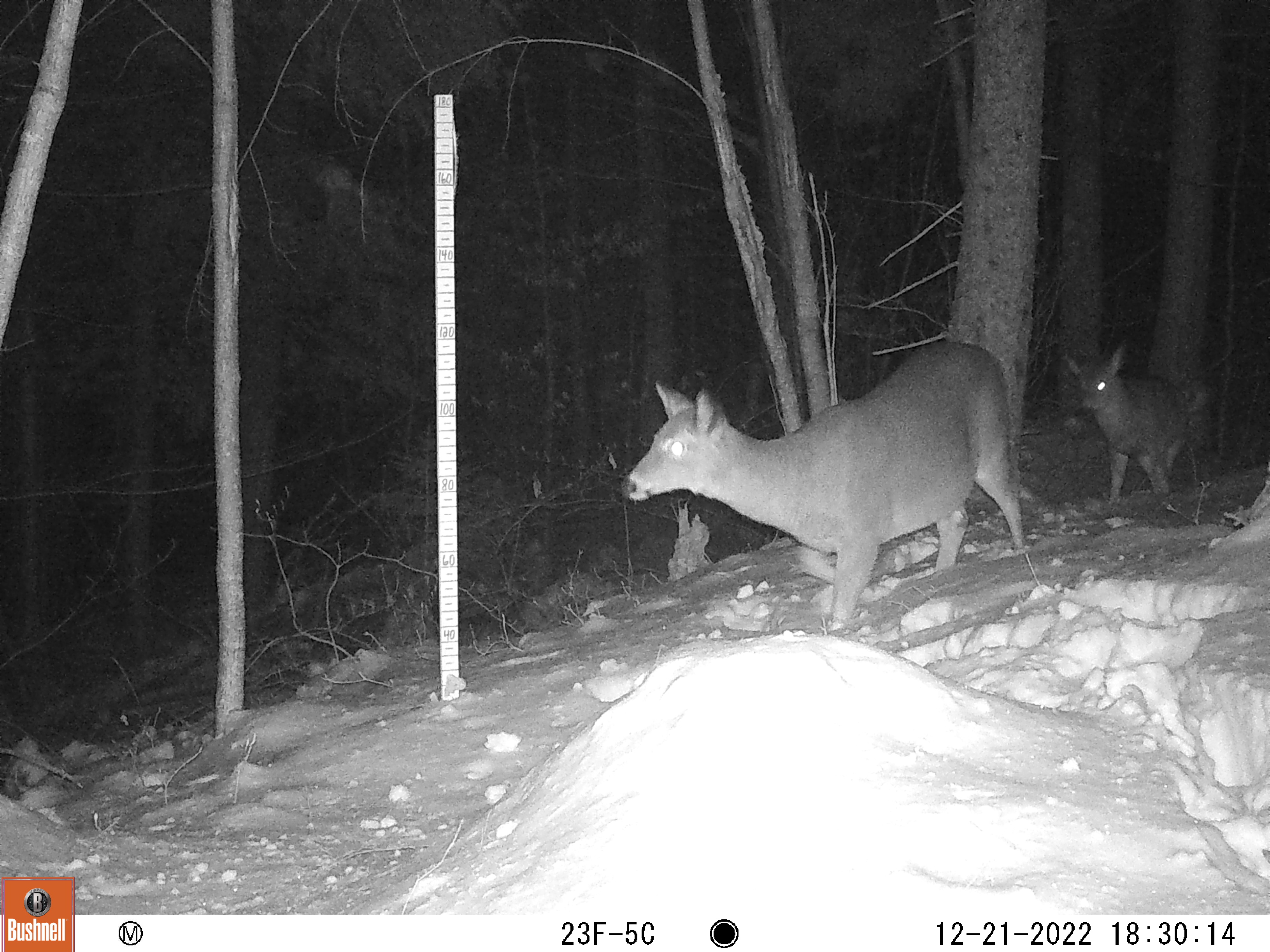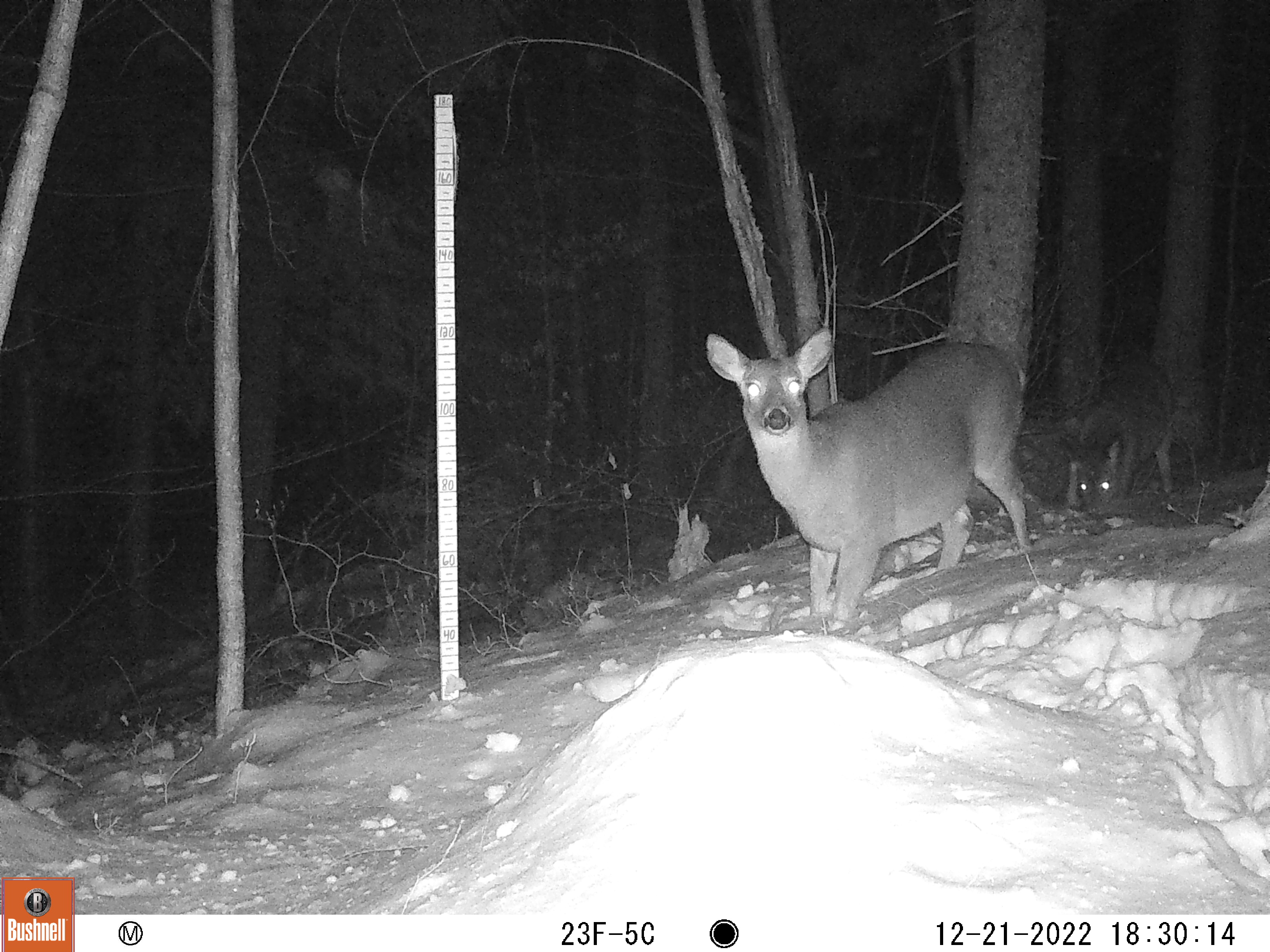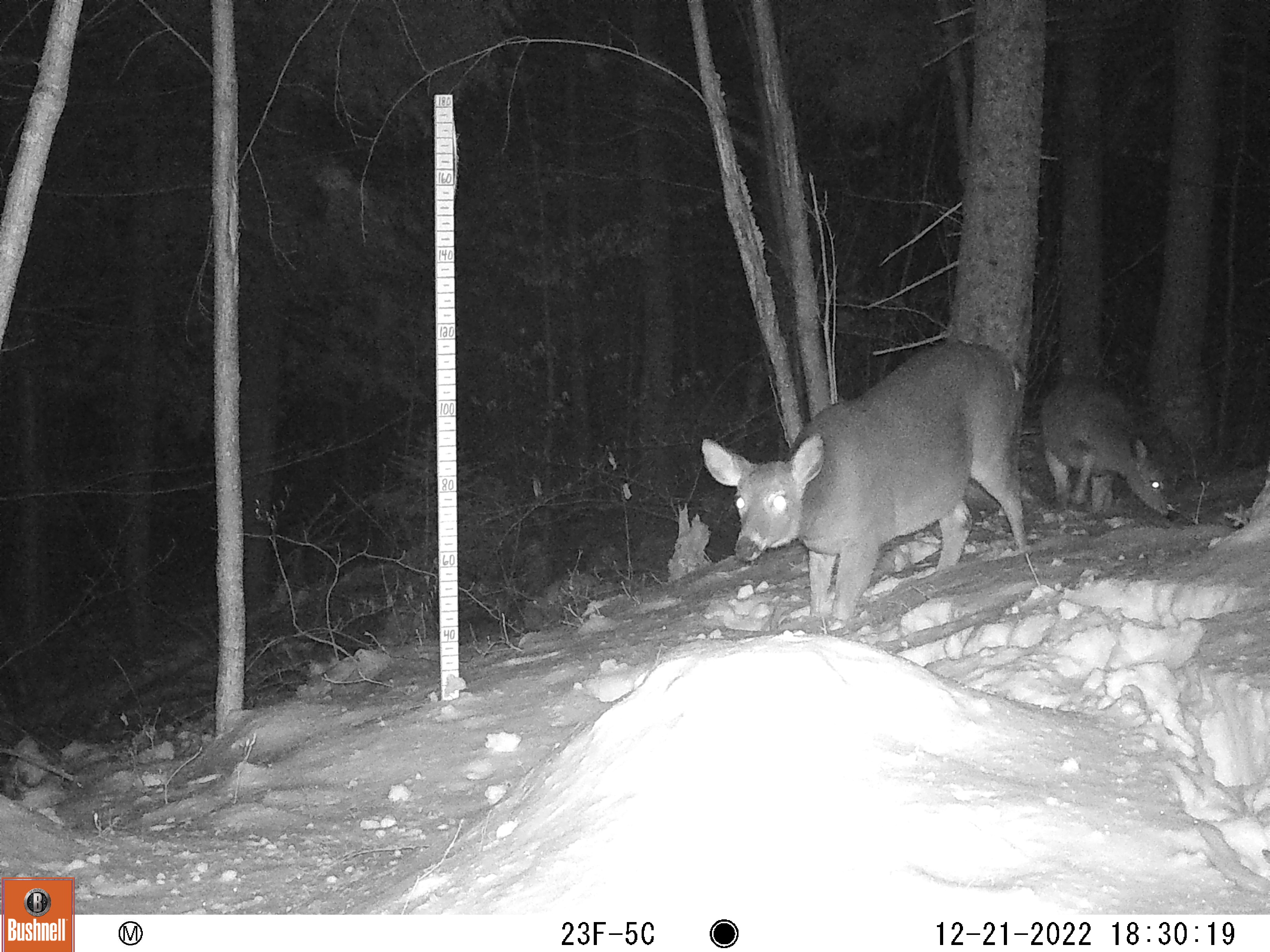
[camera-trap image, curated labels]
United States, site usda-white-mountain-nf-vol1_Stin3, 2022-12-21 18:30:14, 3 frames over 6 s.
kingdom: Animalia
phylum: Chordata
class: Mammalia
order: Artiodactyla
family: Cervidae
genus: Odocoileus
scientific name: Odocoileus virginianus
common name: white-tailed deer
White-tailed deer (Odocoileus virginianus).